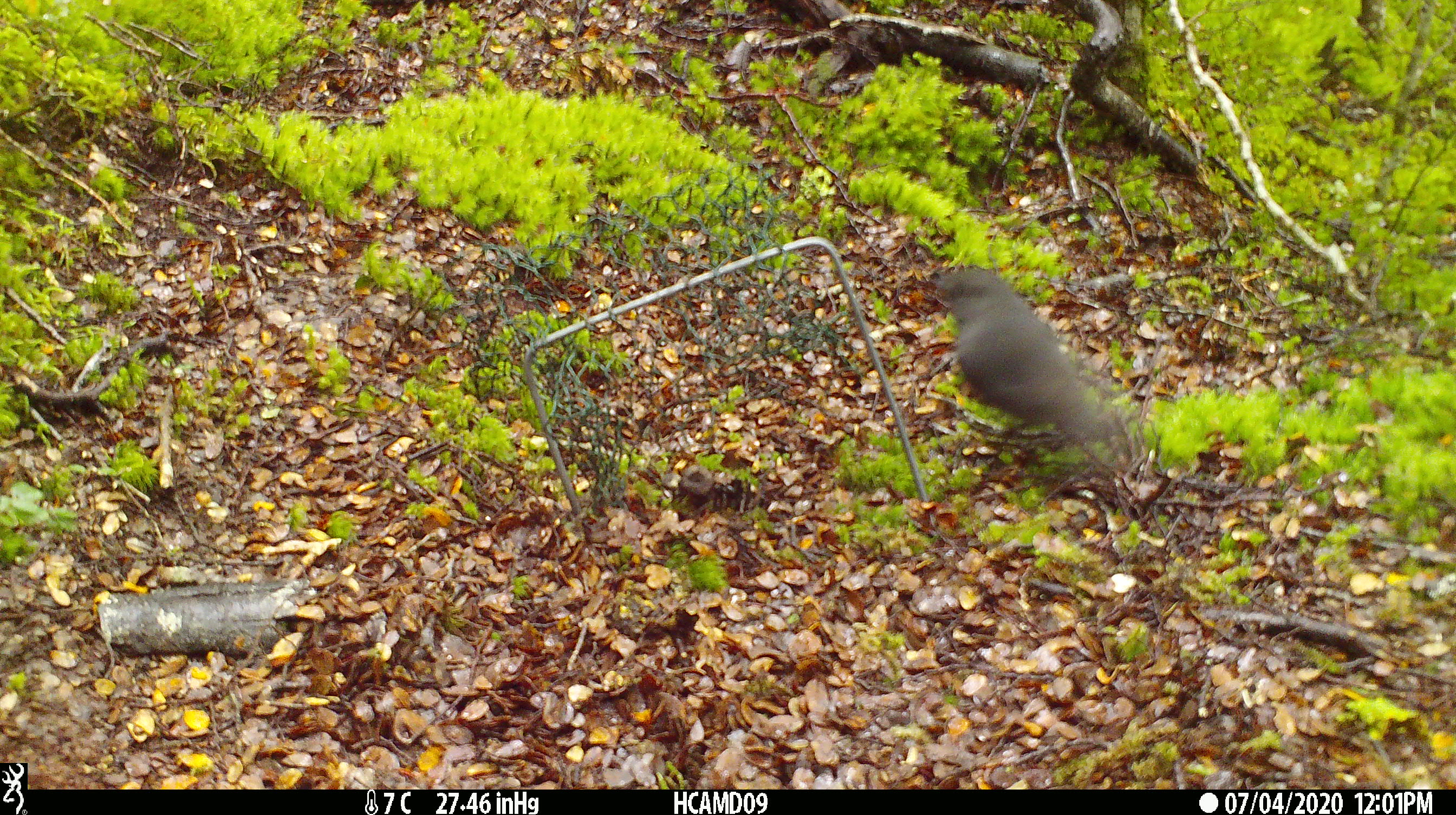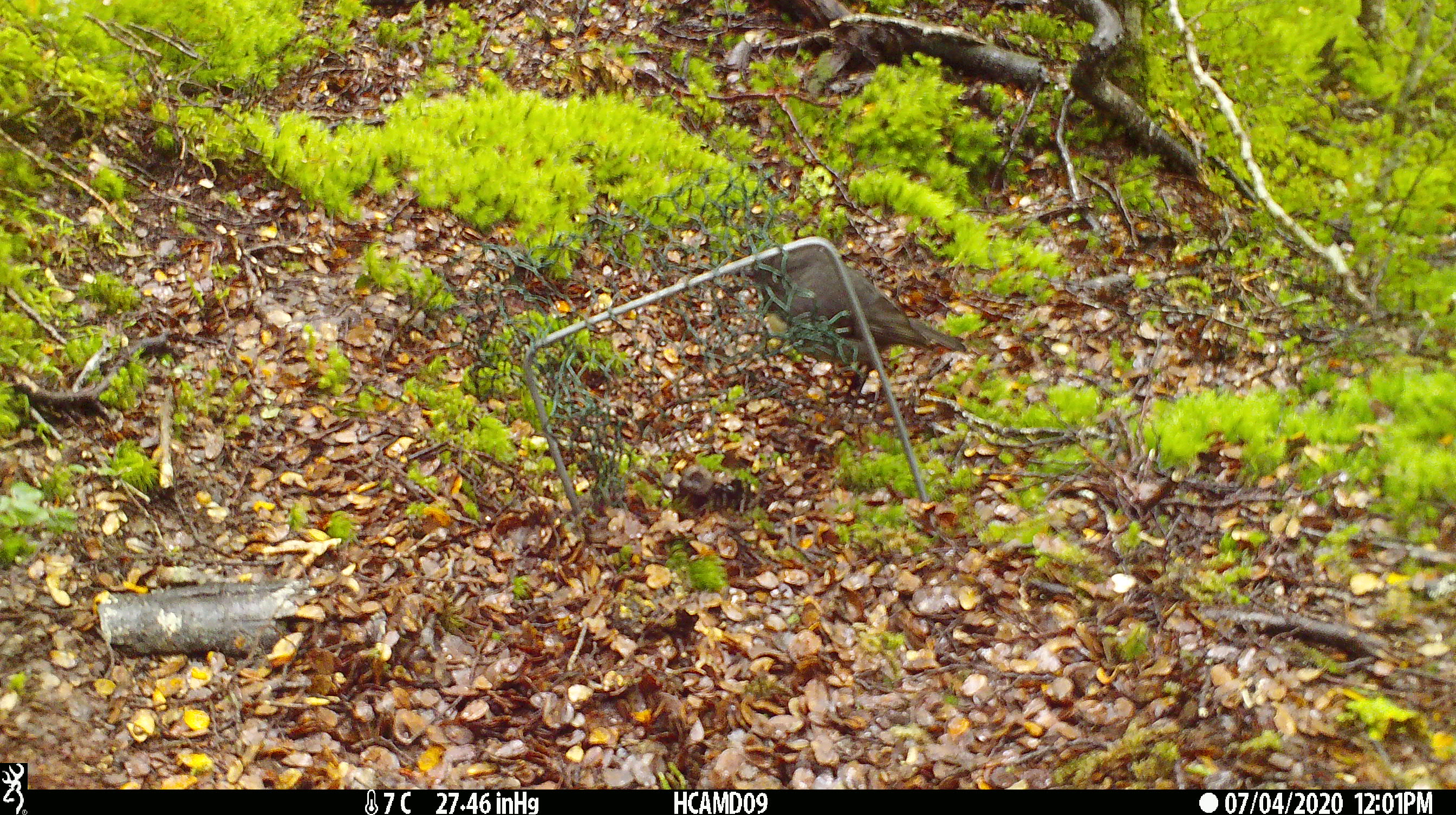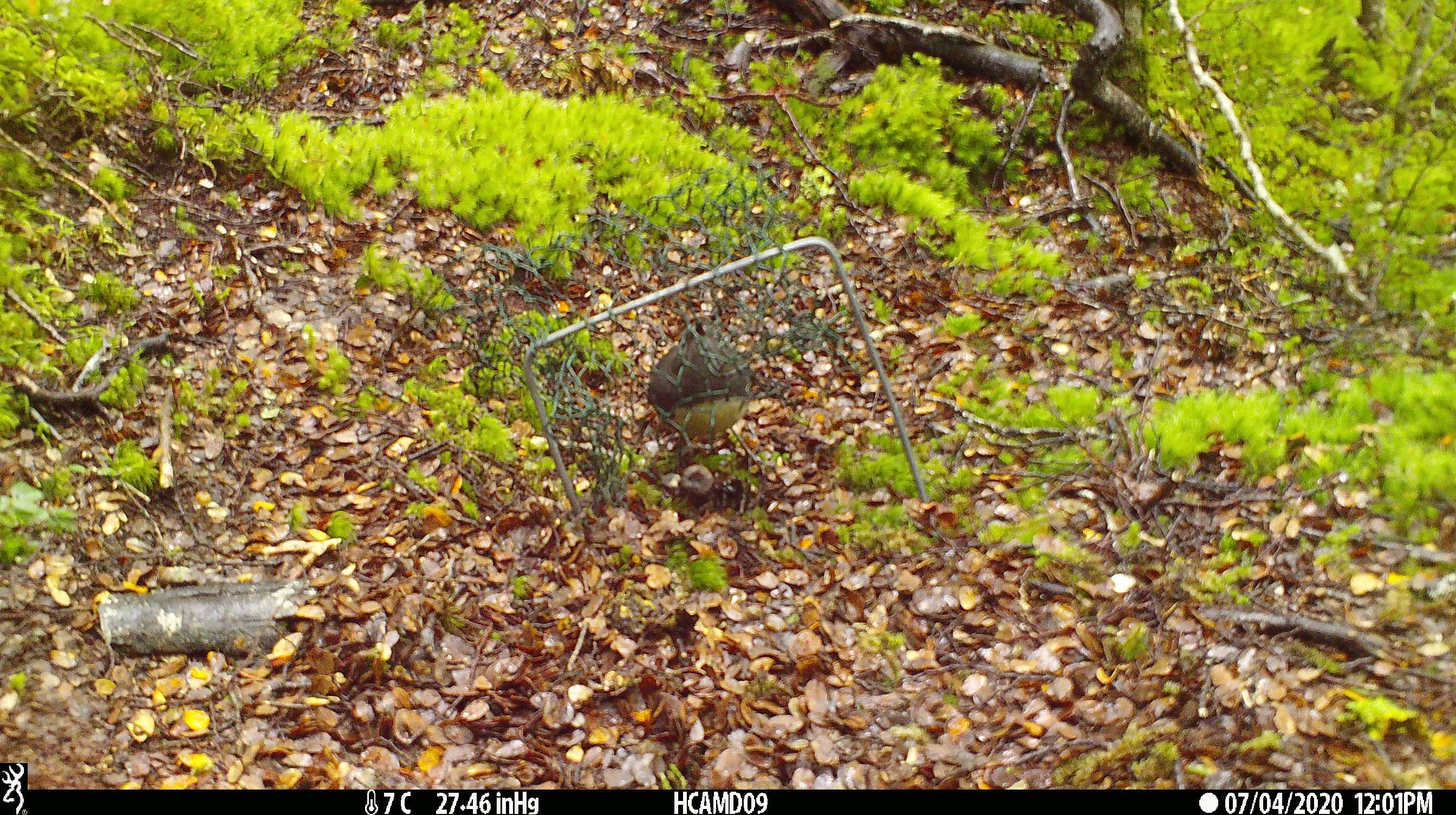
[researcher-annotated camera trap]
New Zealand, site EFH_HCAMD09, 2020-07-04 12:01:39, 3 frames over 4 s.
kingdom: Animalia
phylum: Chordata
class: Aves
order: Passeriformes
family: Petroicidae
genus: Petroica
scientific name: Petroica australis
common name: new zealand robin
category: robin